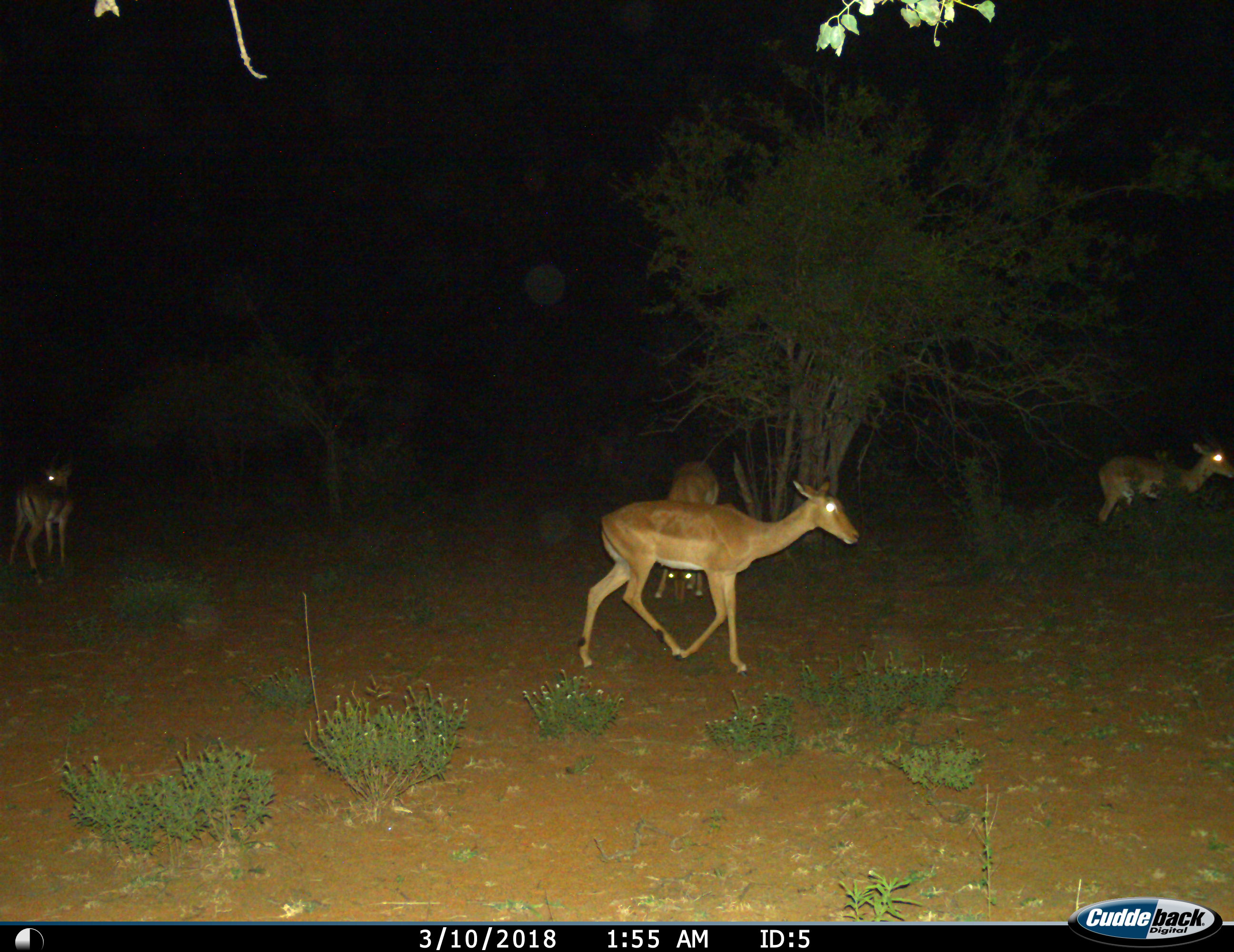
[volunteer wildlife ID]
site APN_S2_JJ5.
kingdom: Animalia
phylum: Chordata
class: Mammalia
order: Artiodactyla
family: Bovidae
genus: Aepyceros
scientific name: Aepyceros melampus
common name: impala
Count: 4.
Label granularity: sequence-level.